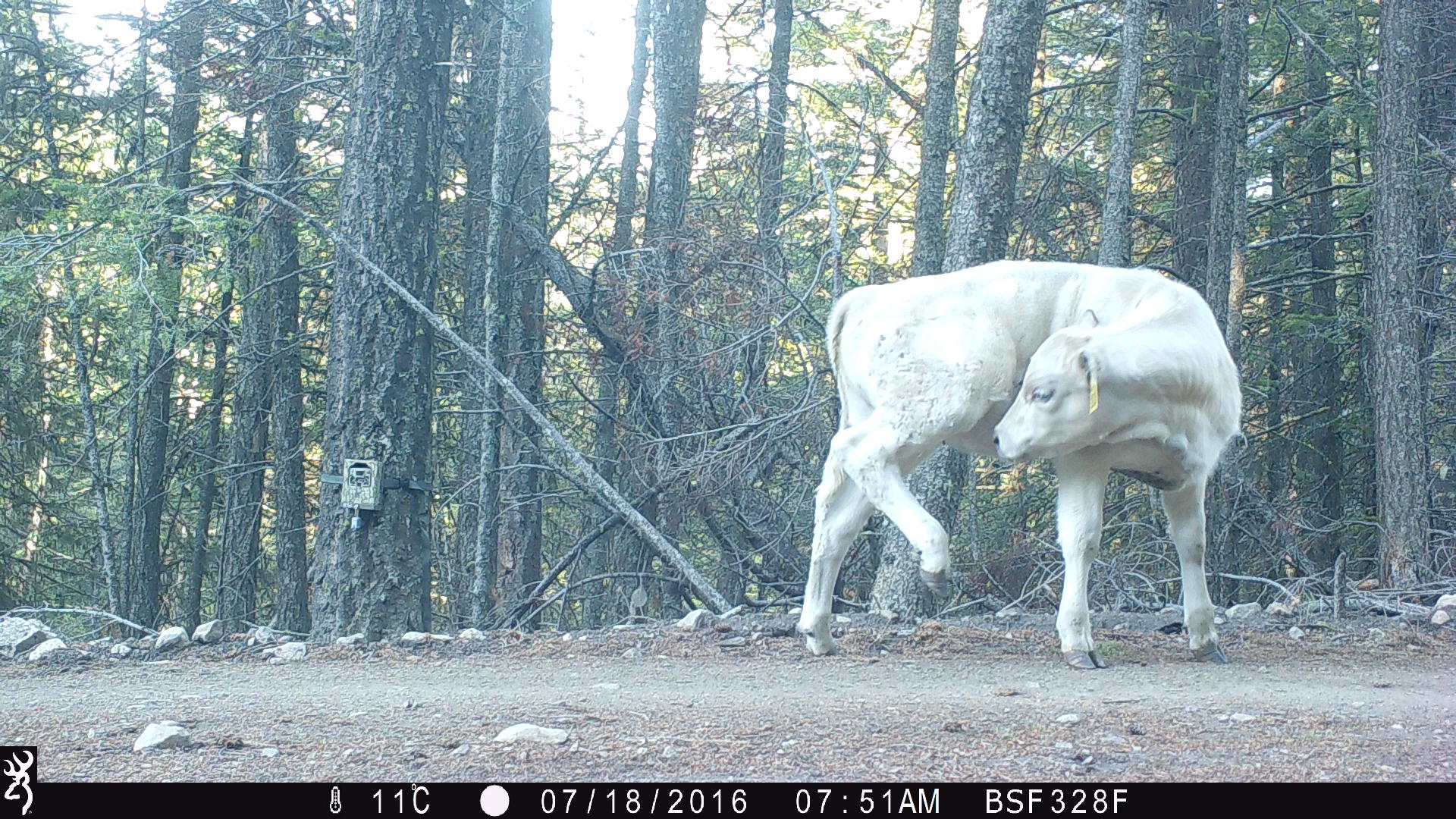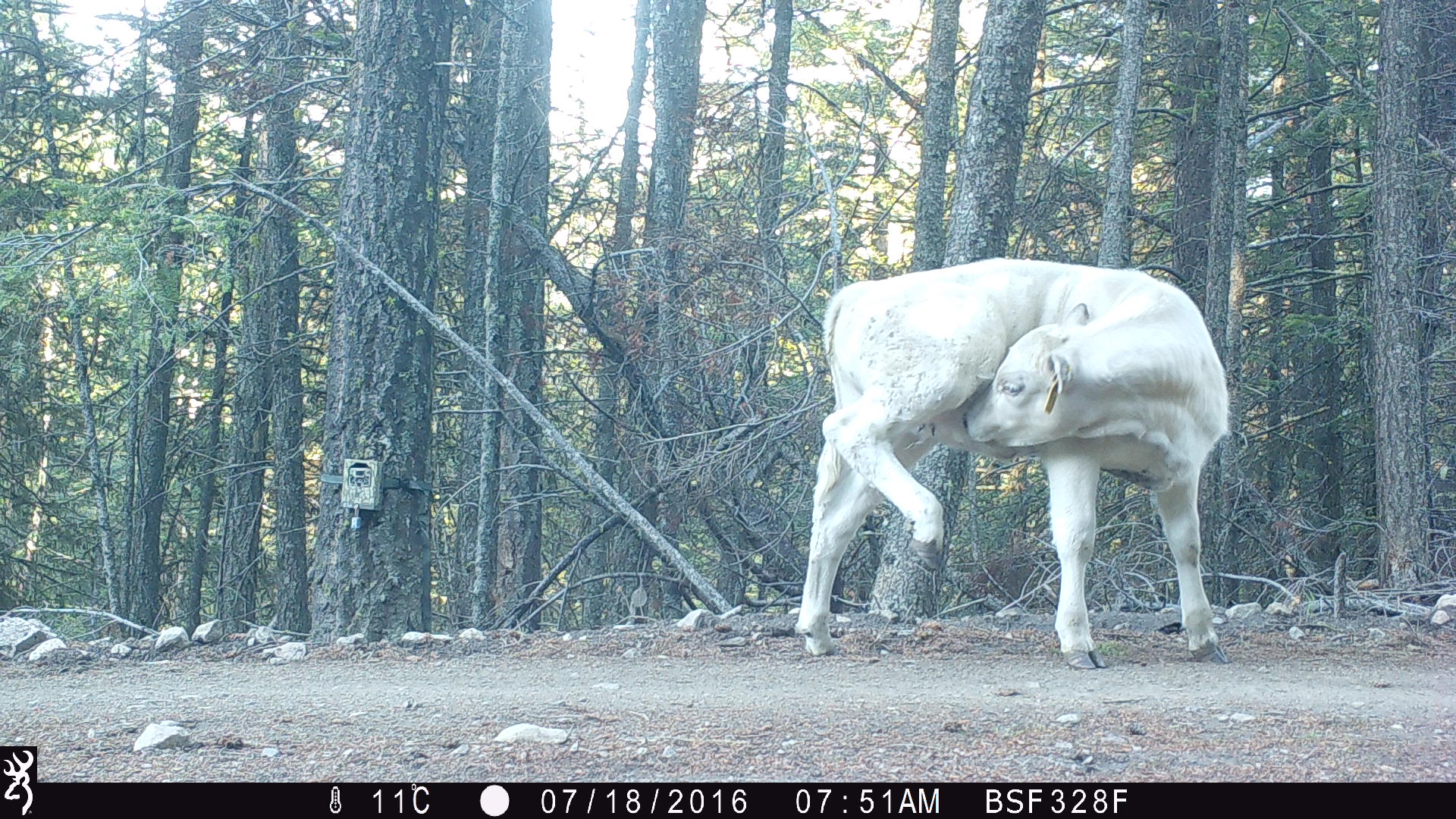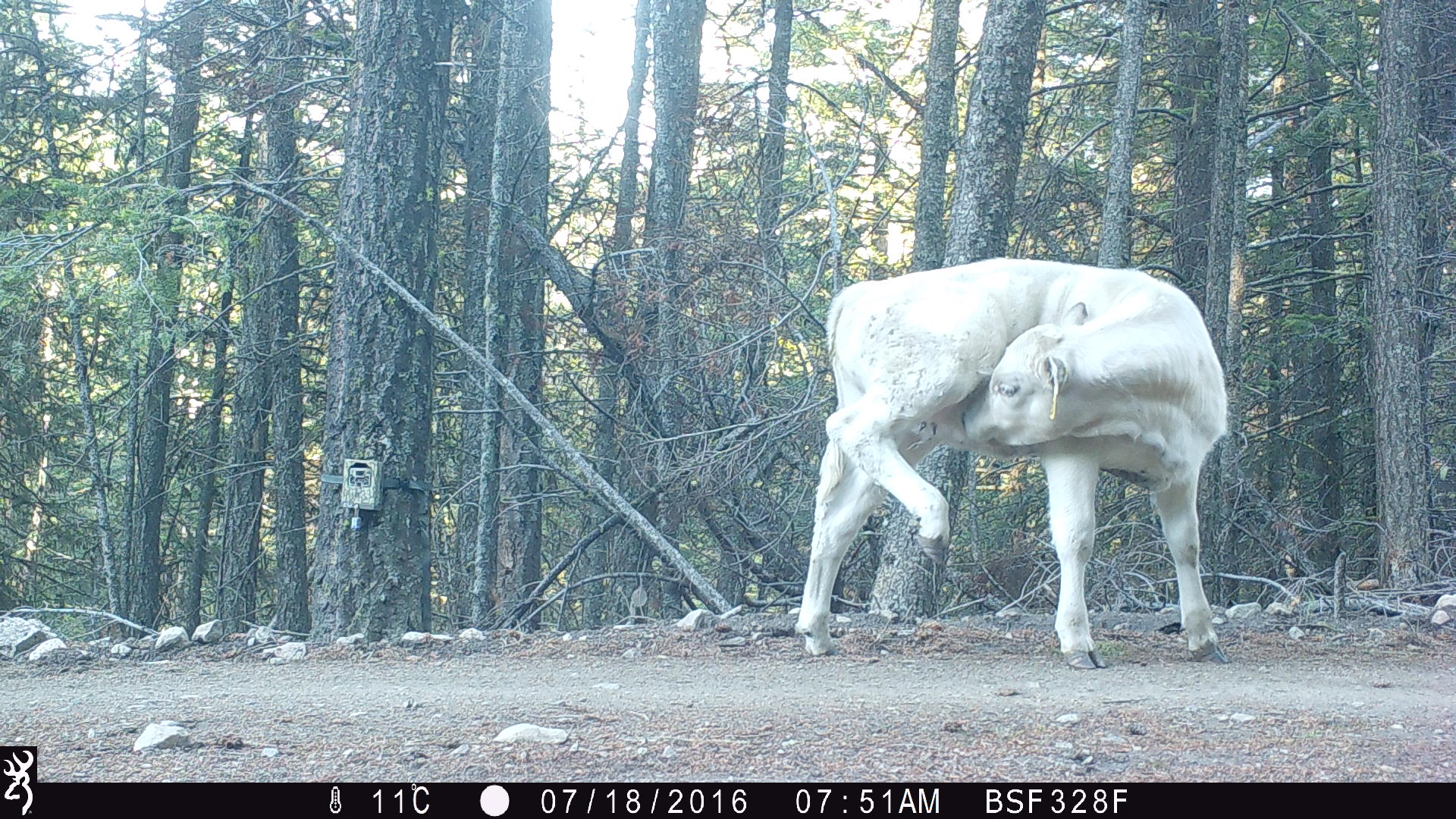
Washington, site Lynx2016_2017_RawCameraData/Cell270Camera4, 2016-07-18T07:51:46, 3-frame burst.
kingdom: Animalia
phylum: Chordata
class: Mammalia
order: Artiodactyla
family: Bovidae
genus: Bos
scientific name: Bos taurus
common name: domestic cattle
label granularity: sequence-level